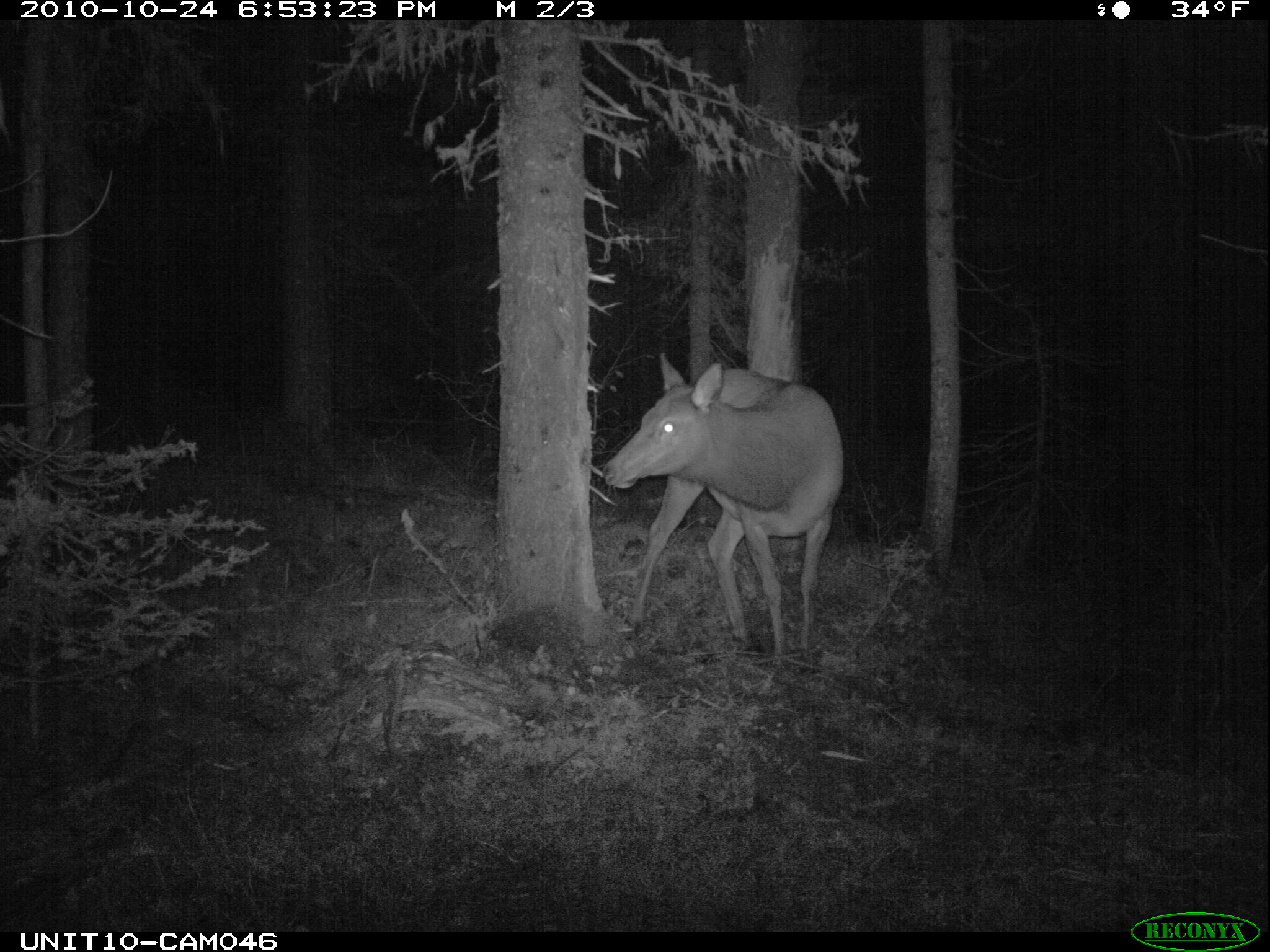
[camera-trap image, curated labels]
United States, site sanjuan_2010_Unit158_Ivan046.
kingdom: Animalia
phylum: Chordata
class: Mammalia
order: Artiodactyla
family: Cervidae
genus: Cervus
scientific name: Cervus elaphus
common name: red deer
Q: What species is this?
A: Cervus elaphus (red deer).